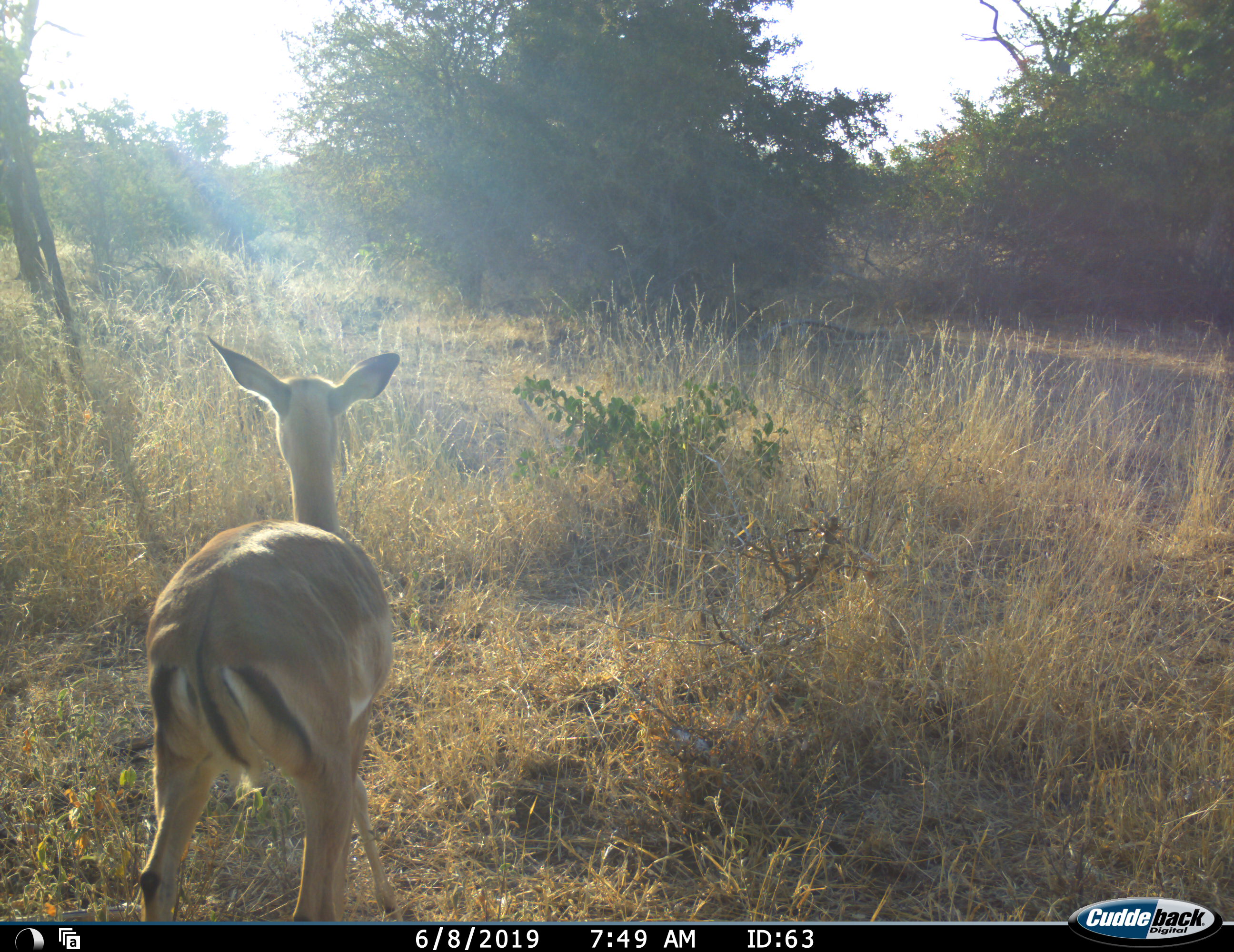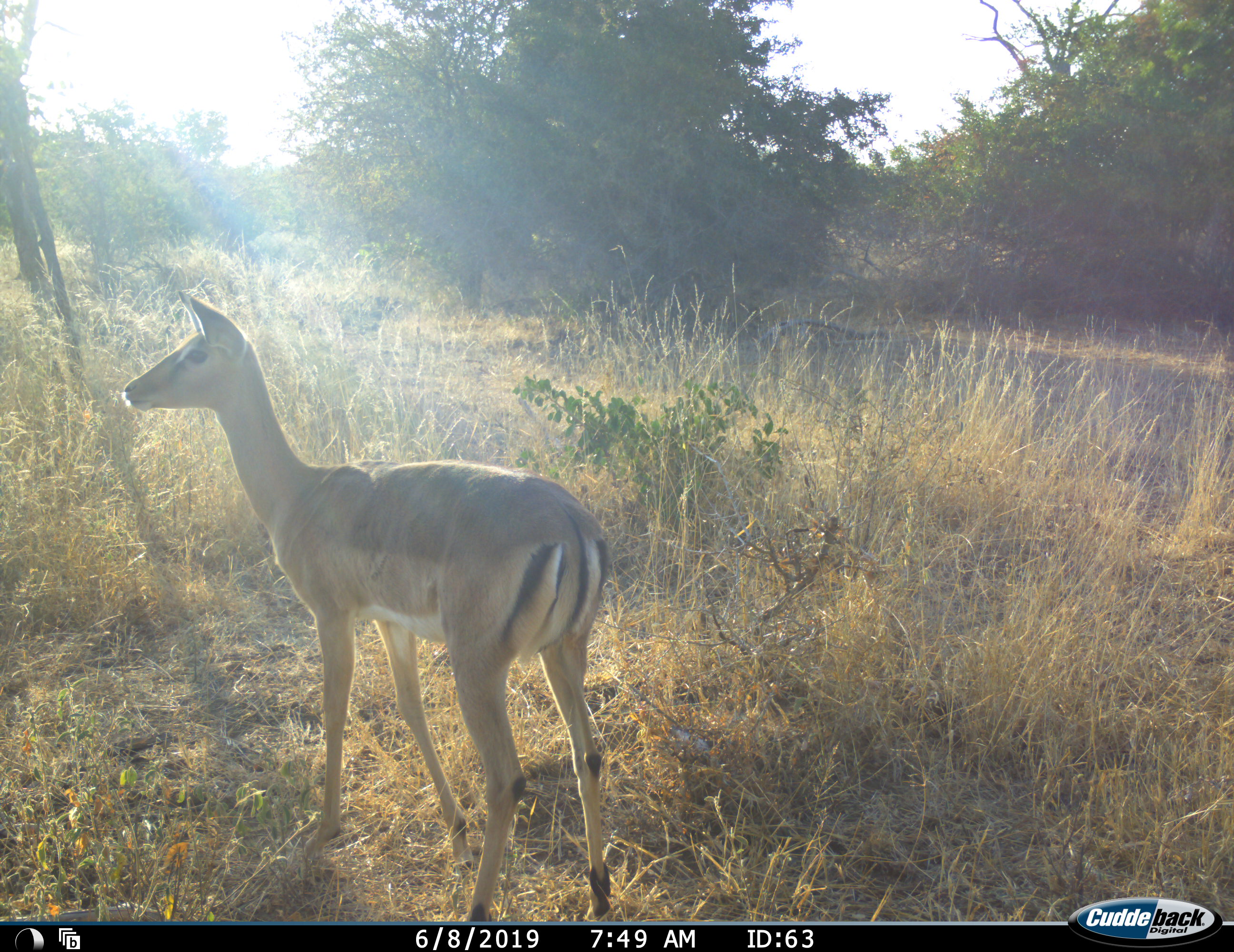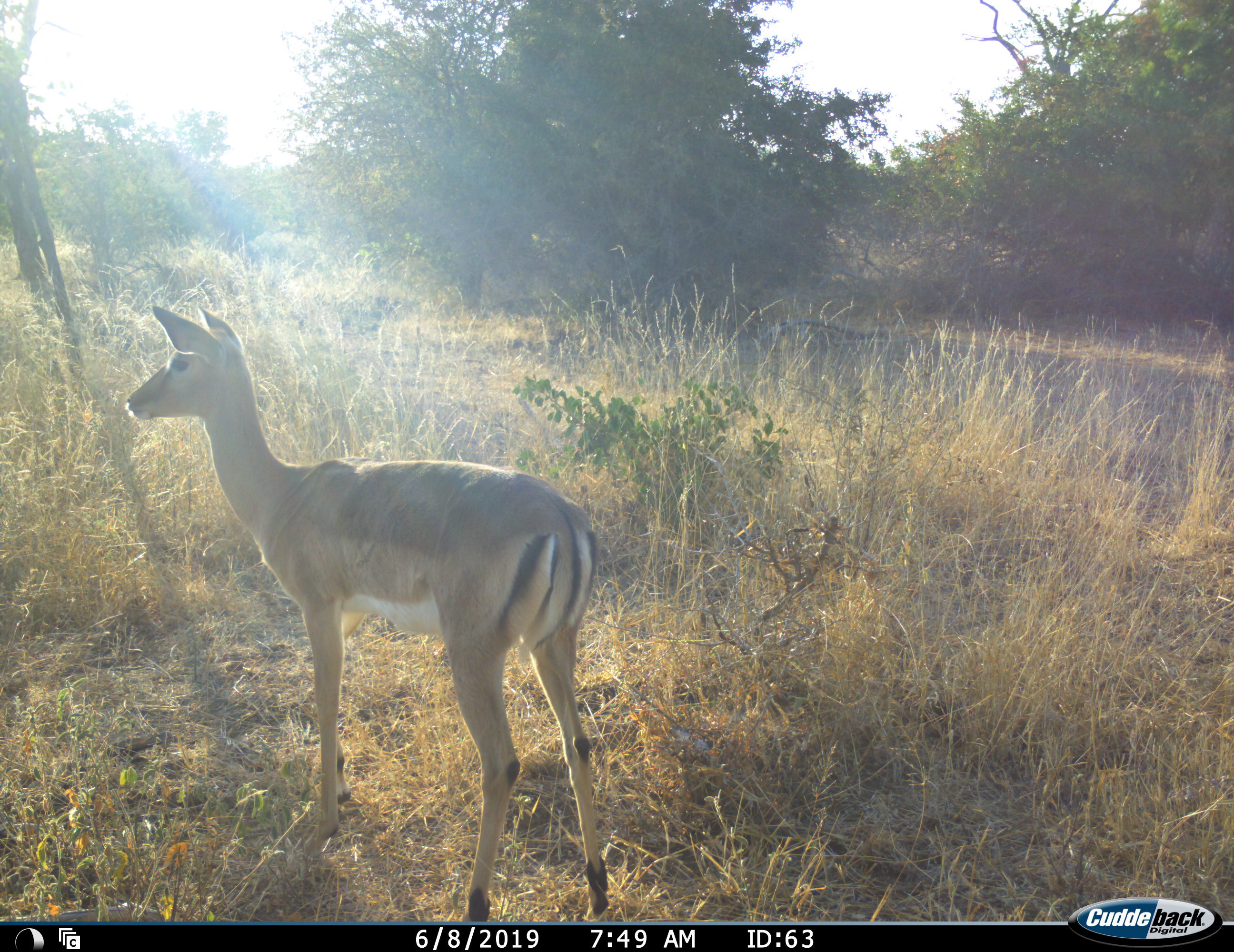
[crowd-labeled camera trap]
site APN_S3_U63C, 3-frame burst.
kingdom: Animalia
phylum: Chordata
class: Mammalia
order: Artiodactyla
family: Bovidae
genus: Aepyceros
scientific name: Aepyceros melampus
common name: impala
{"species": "impala (Aepyceros melampus)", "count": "1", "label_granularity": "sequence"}